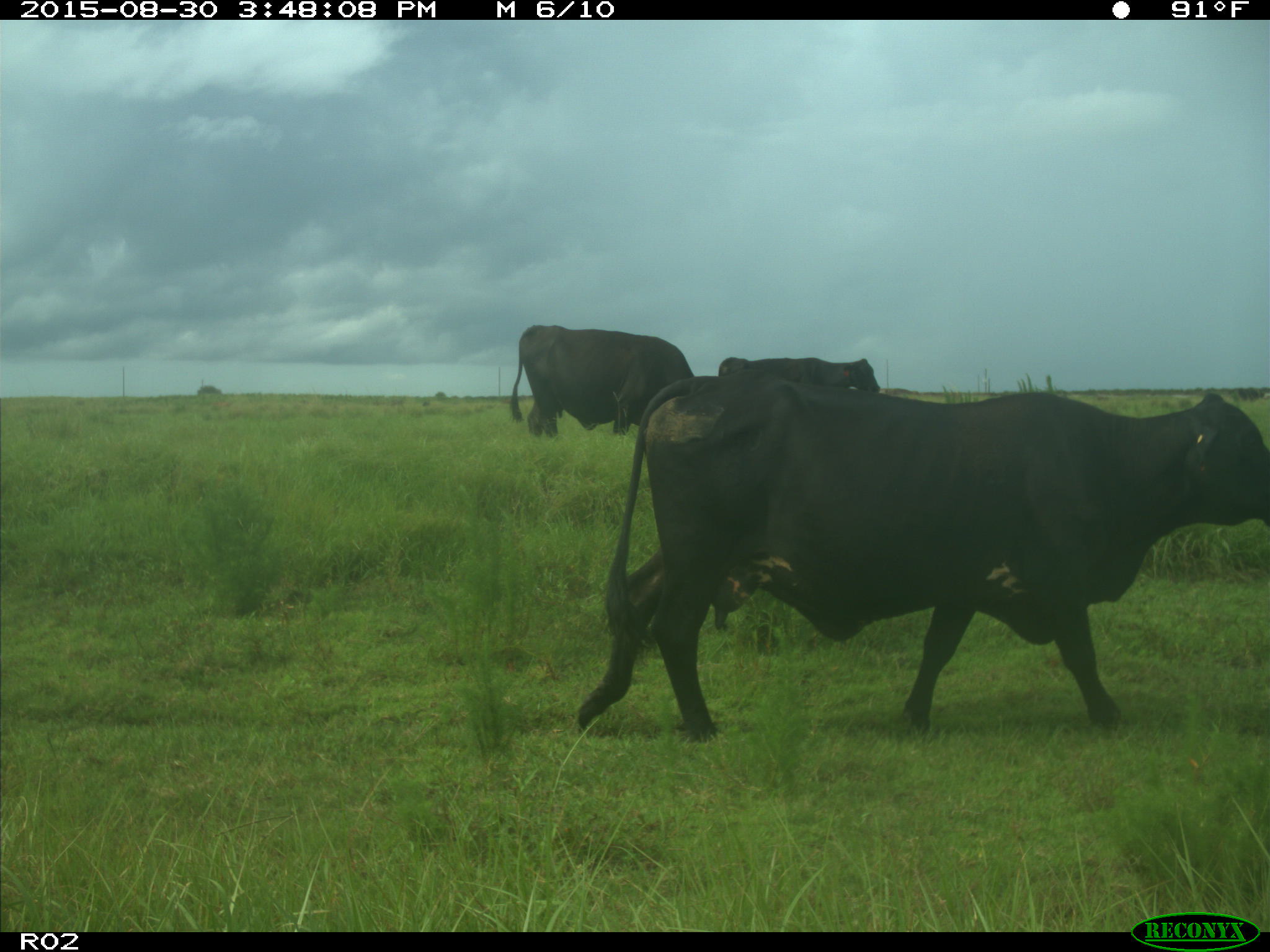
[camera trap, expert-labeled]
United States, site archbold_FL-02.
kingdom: Animalia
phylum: Chordata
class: Mammalia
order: Artiodactyla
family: Bovidae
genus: Bos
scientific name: Bos taurus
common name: domestic cow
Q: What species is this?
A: Bos taurus (domestic cow).